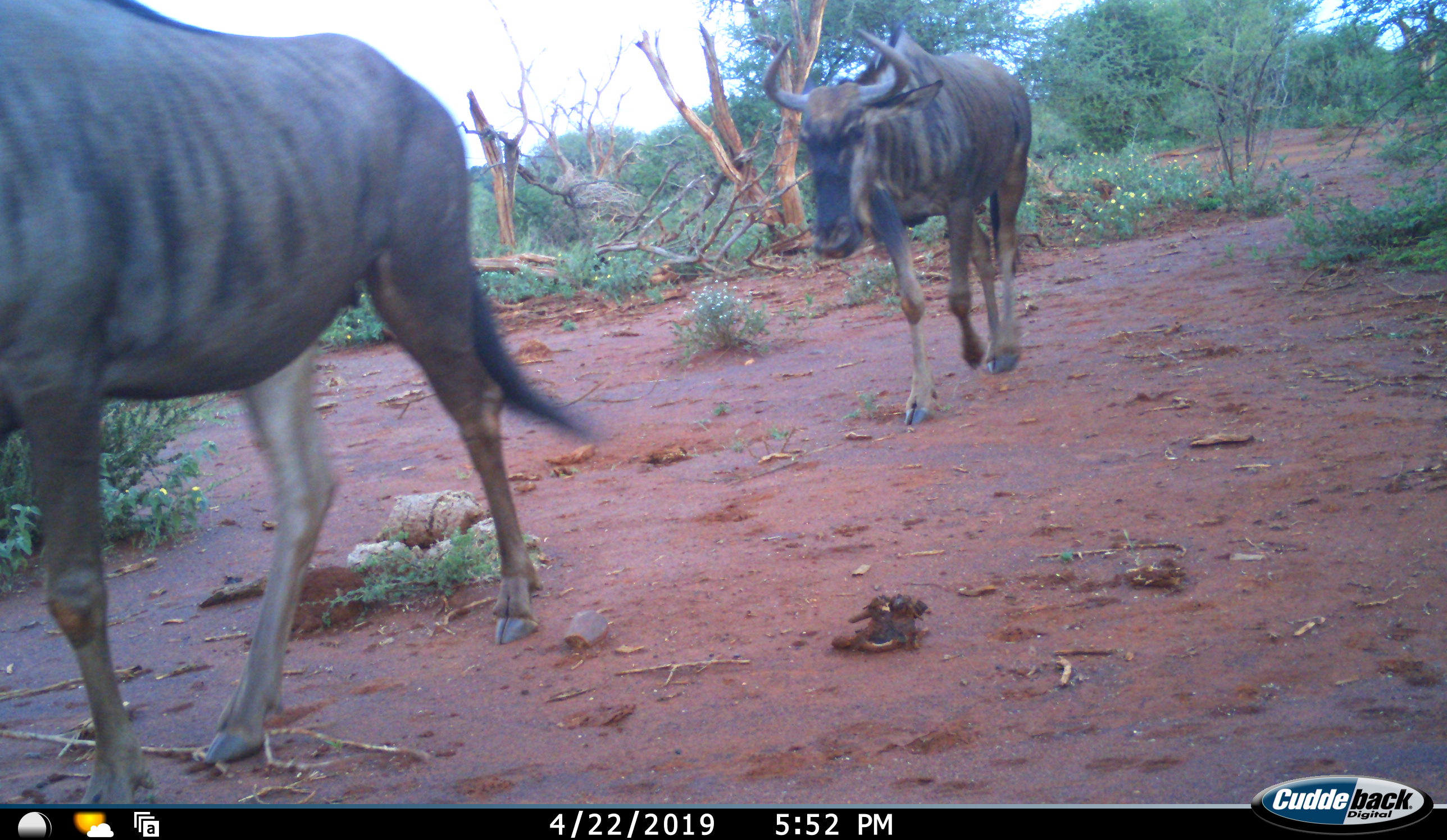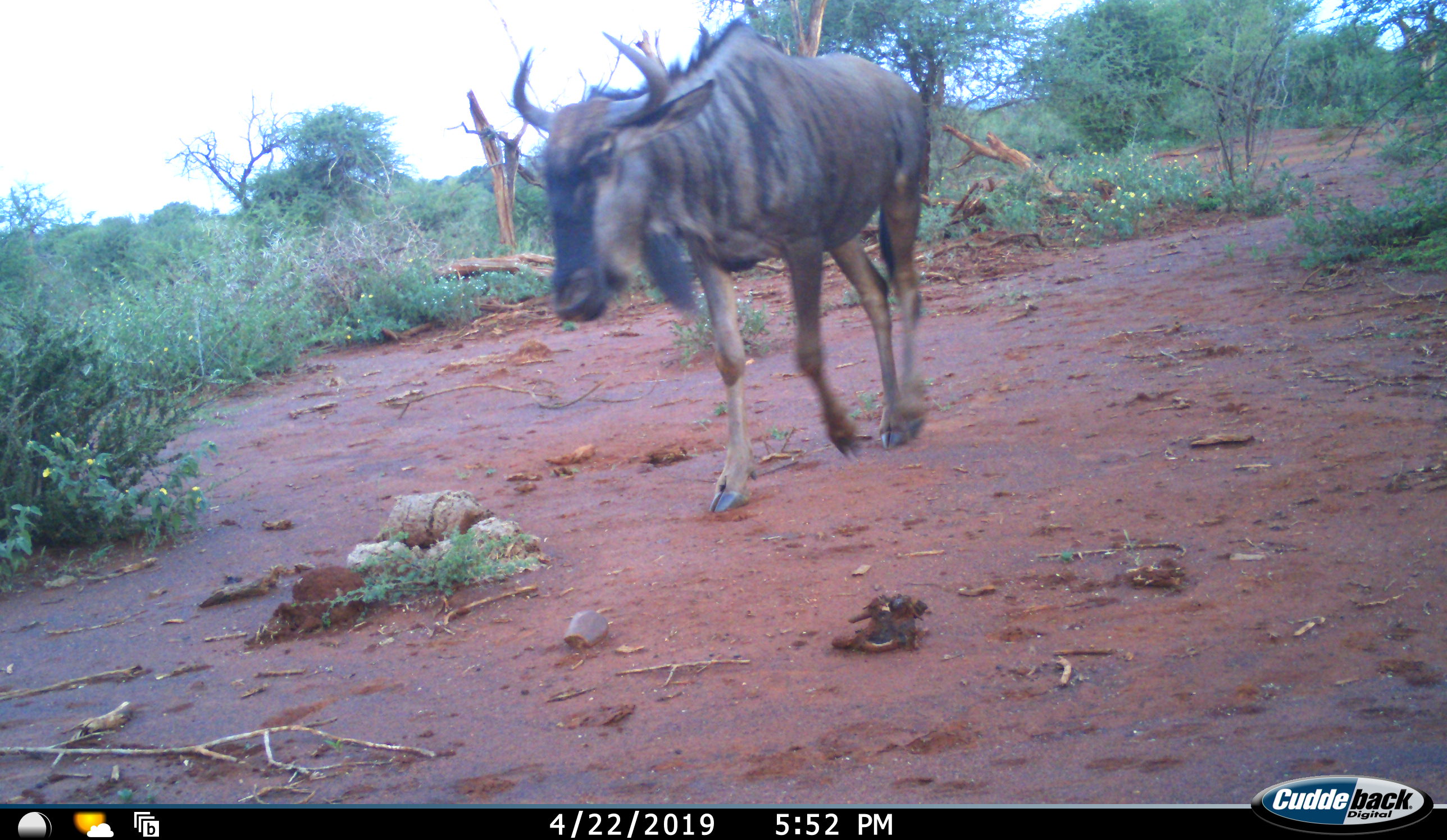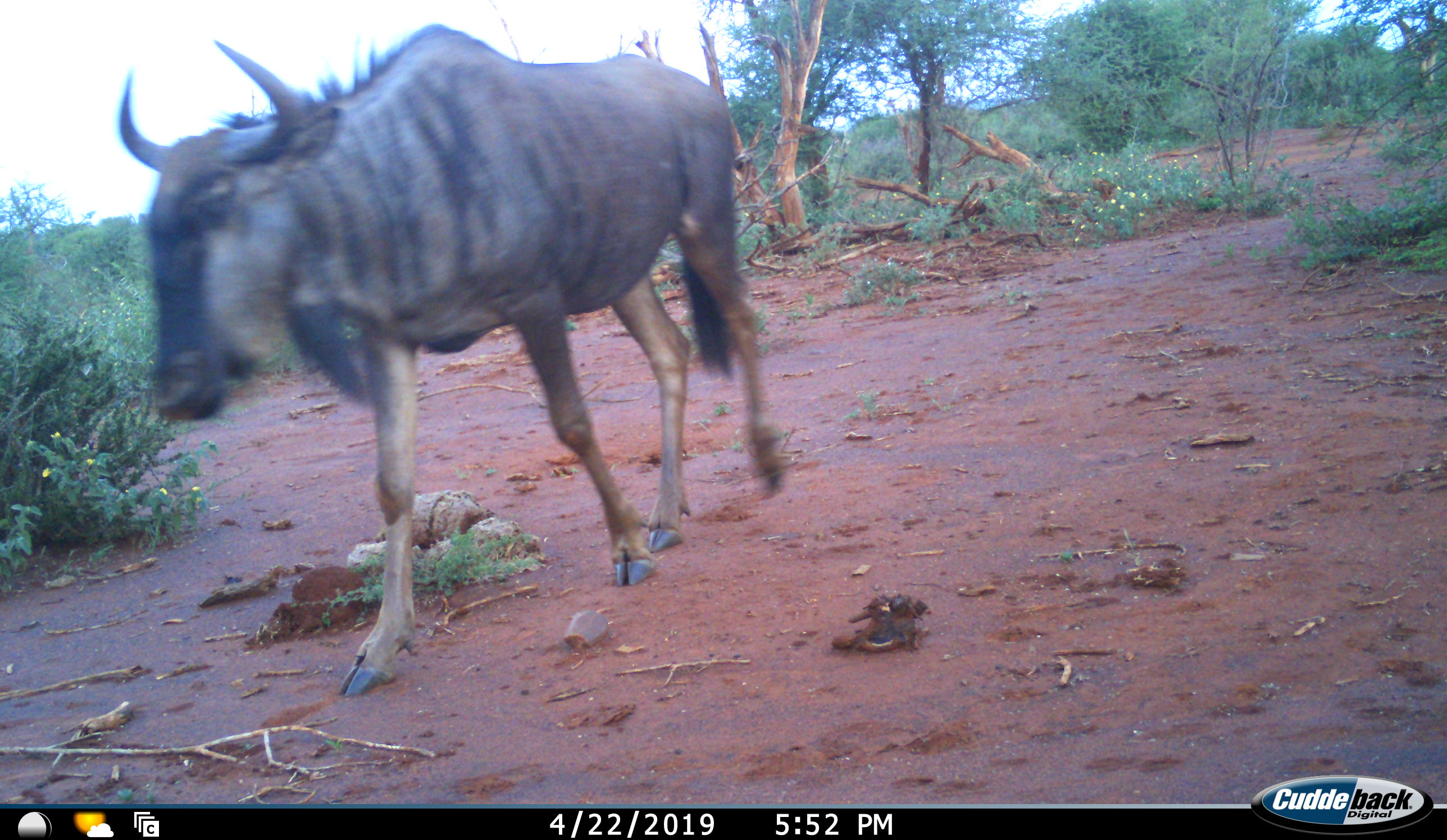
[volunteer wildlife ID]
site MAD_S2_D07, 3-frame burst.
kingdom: Animalia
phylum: Chordata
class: Mammalia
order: Artiodactyla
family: Bovidae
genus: Connochaetes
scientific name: Connochaetes taurinus taurinus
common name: blue wildebeest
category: wildebeestblue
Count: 2.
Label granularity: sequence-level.